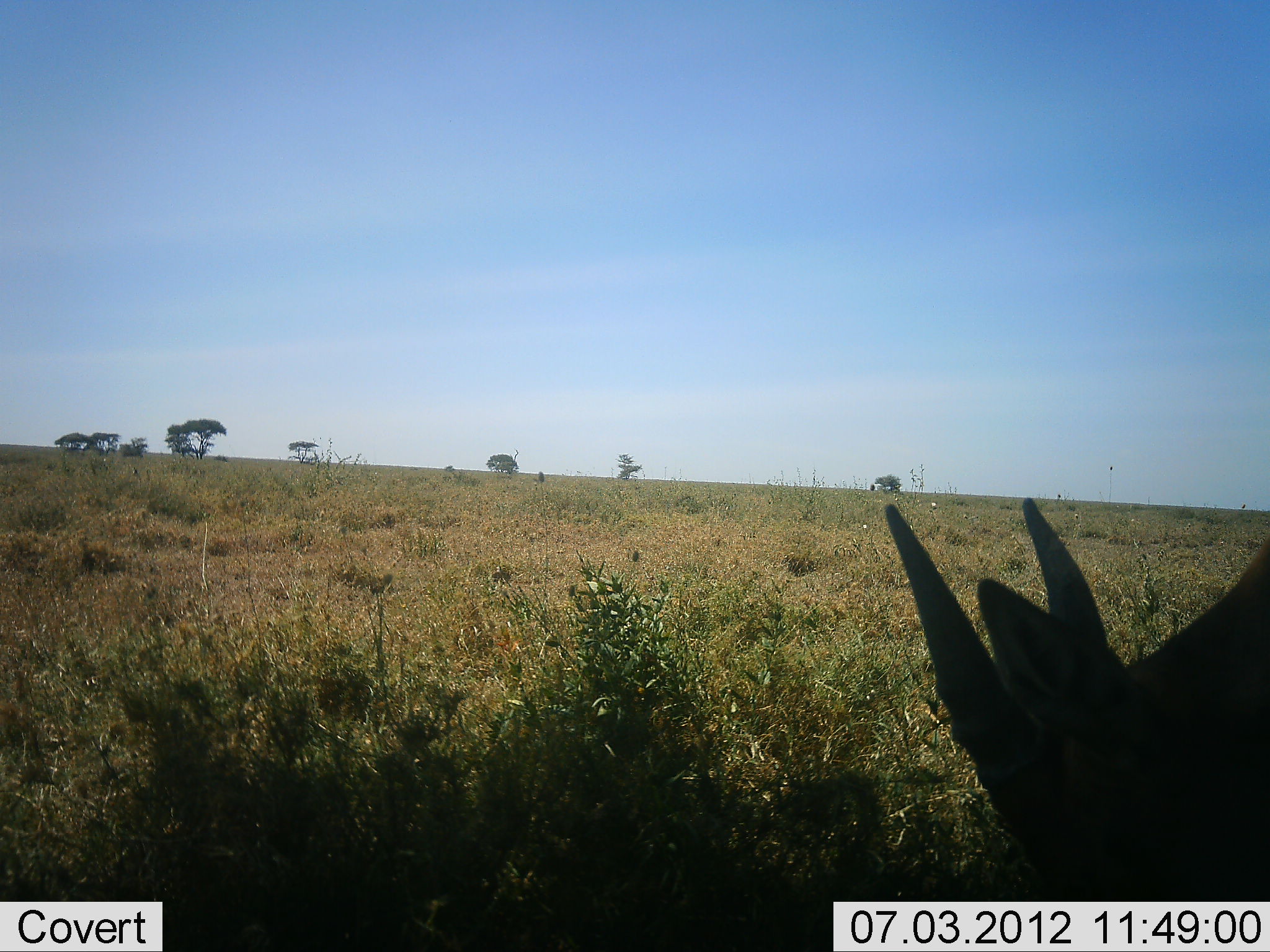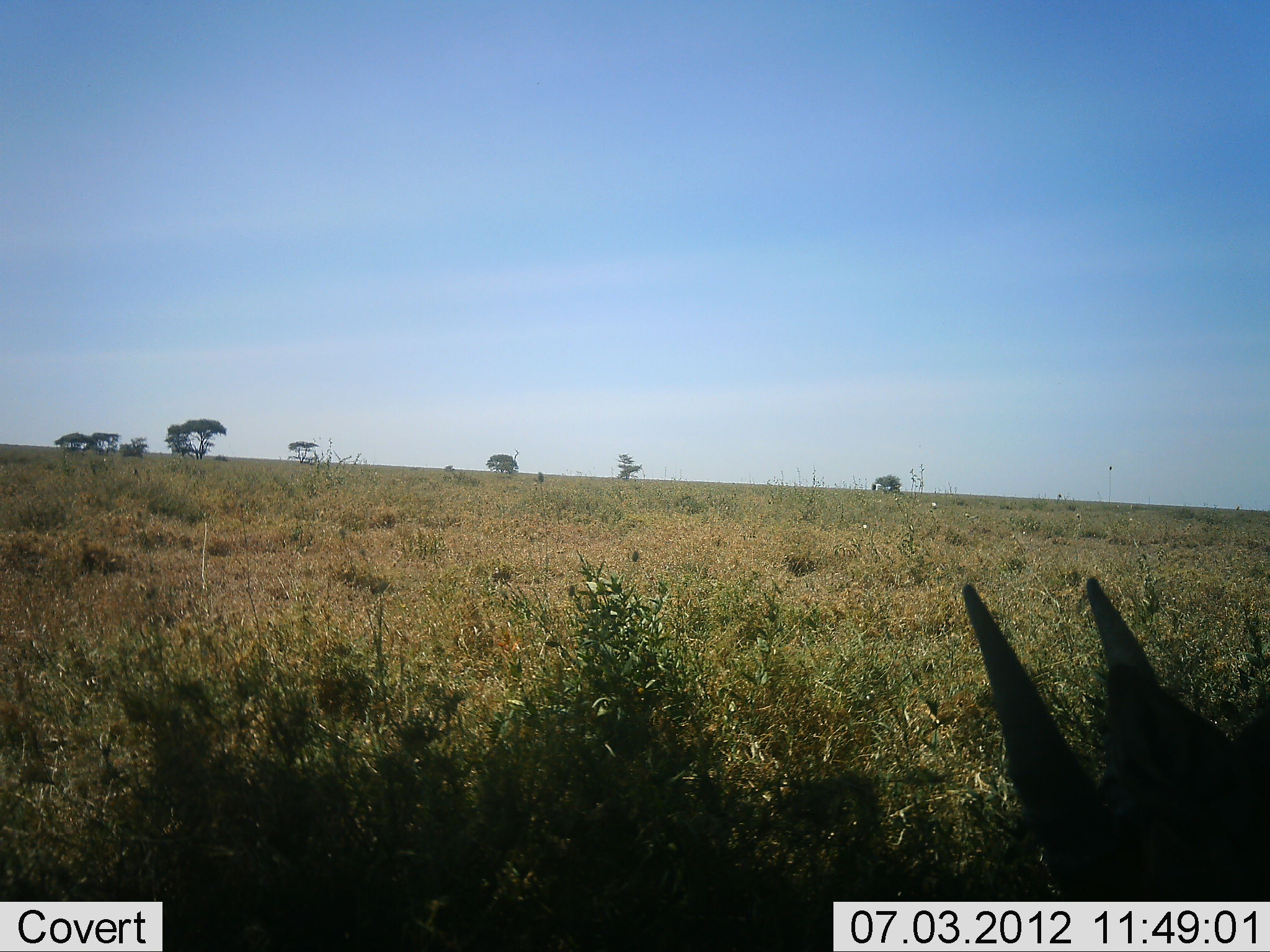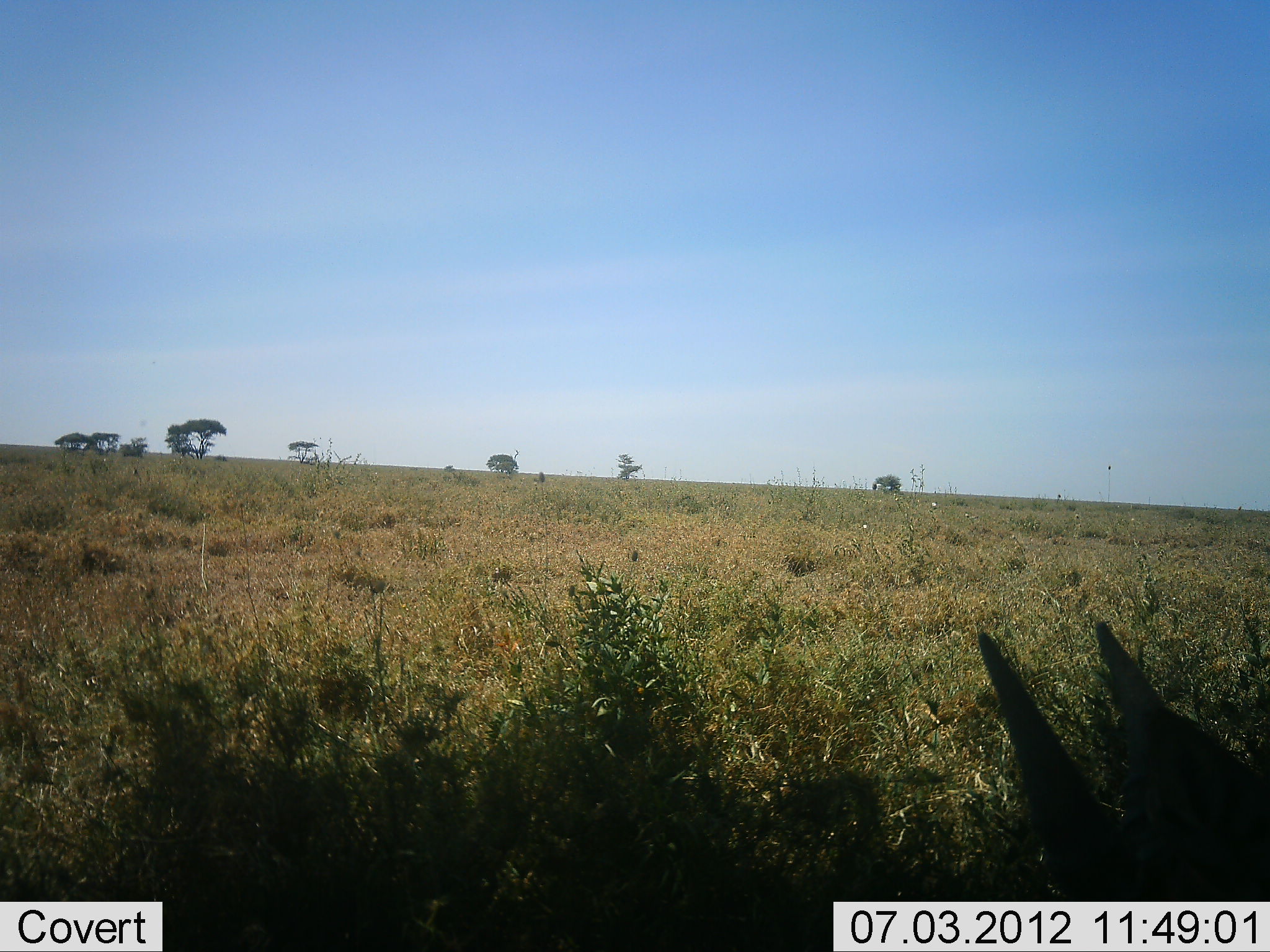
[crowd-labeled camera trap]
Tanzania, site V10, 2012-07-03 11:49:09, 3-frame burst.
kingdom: Animalia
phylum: Chordata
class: Mammalia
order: Artiodactyla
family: Bovidae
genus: Eudorcas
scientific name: Eudorcas thomsonii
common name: thomson's gazelle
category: gazellethomsons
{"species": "gazellethomsons (thomson's gazelle) (Eudorcas thomsonii)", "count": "1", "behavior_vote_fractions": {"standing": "20%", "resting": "0%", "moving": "0%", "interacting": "0%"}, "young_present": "0%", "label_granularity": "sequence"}